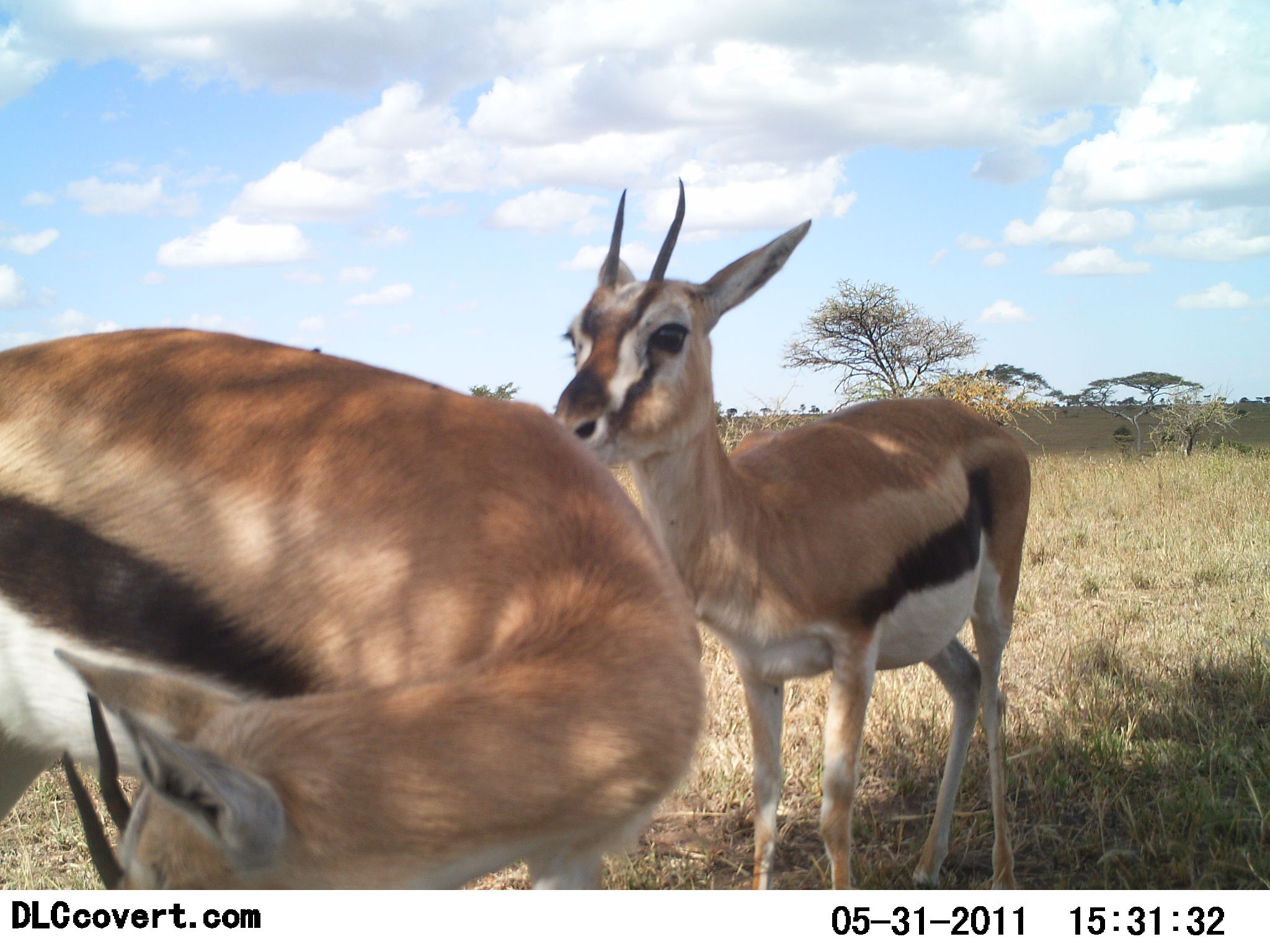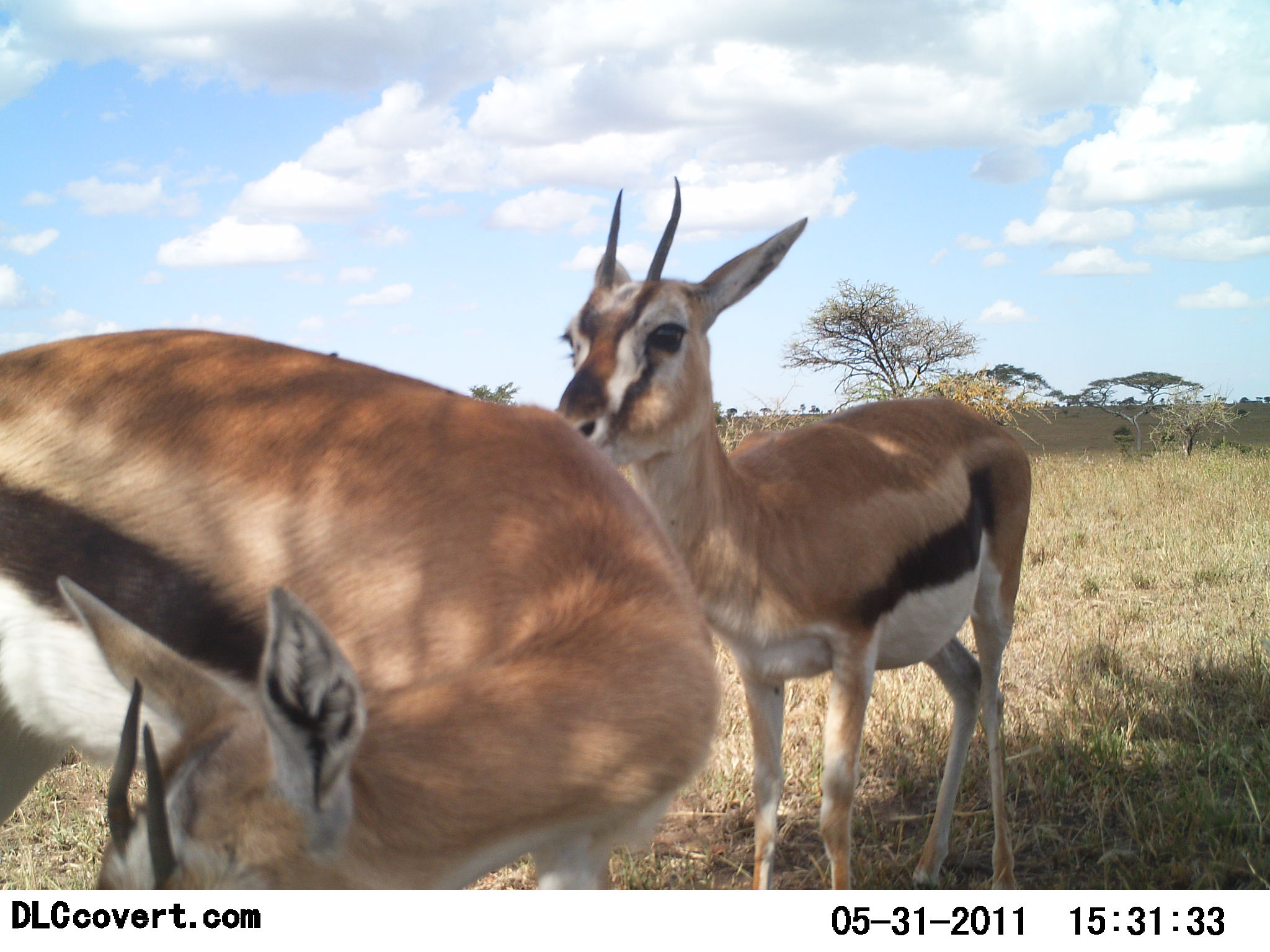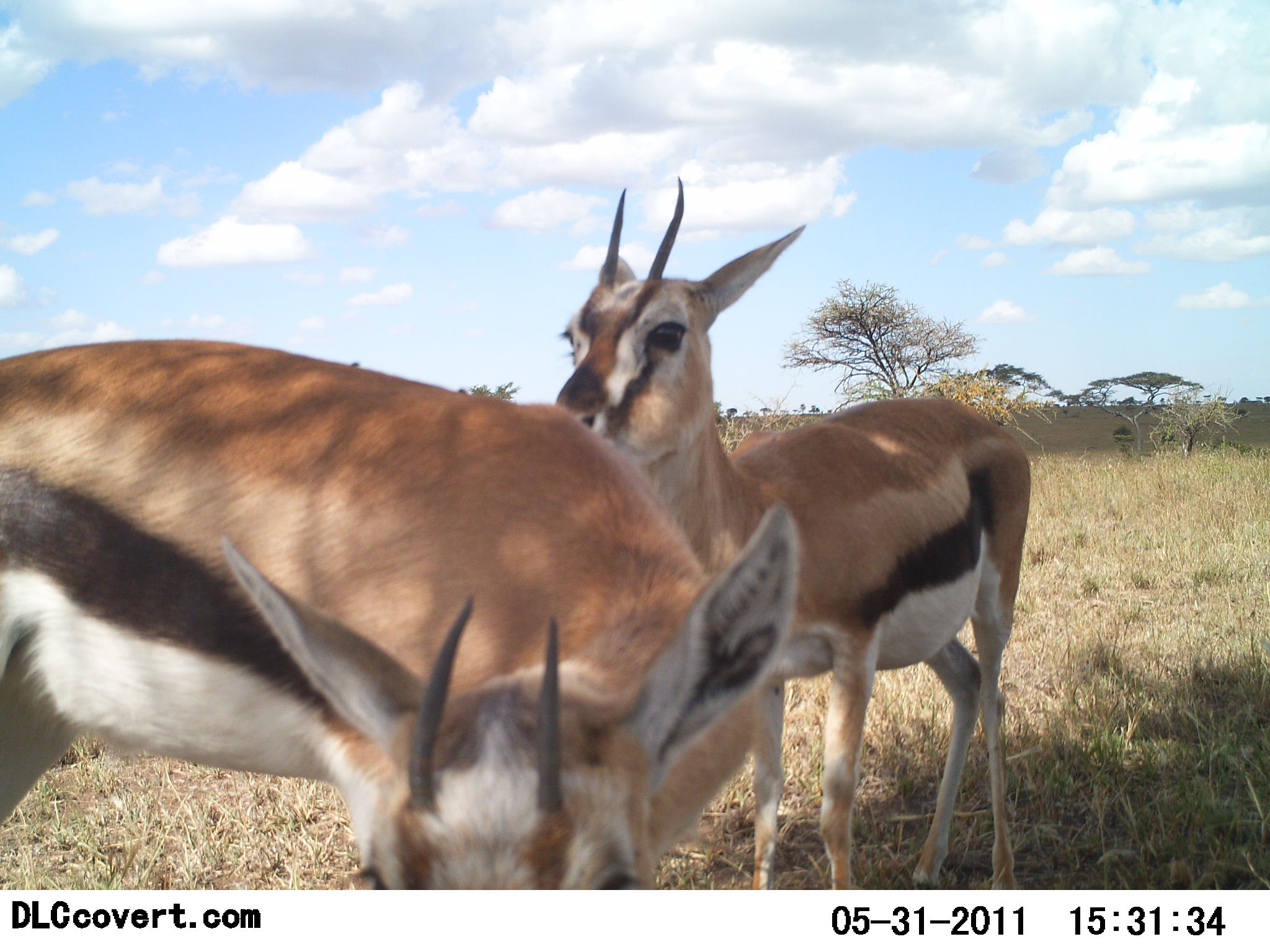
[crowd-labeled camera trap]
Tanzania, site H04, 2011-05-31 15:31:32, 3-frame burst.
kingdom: Animalia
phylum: Chordata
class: Mammalia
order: Artiodactyla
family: Bovidae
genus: Eudorcas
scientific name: Eudorcas thomsonii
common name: thomson's gazelle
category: gazellethomsons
Gazellethomsons (thomson's gazelle) (Eudorcas thomsonii), count 2. Behavior (volunteer vote fractions): standing 80%, resting 0%, moving 0%, interacting 10%. Young present (vote fraction): 0%. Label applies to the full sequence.